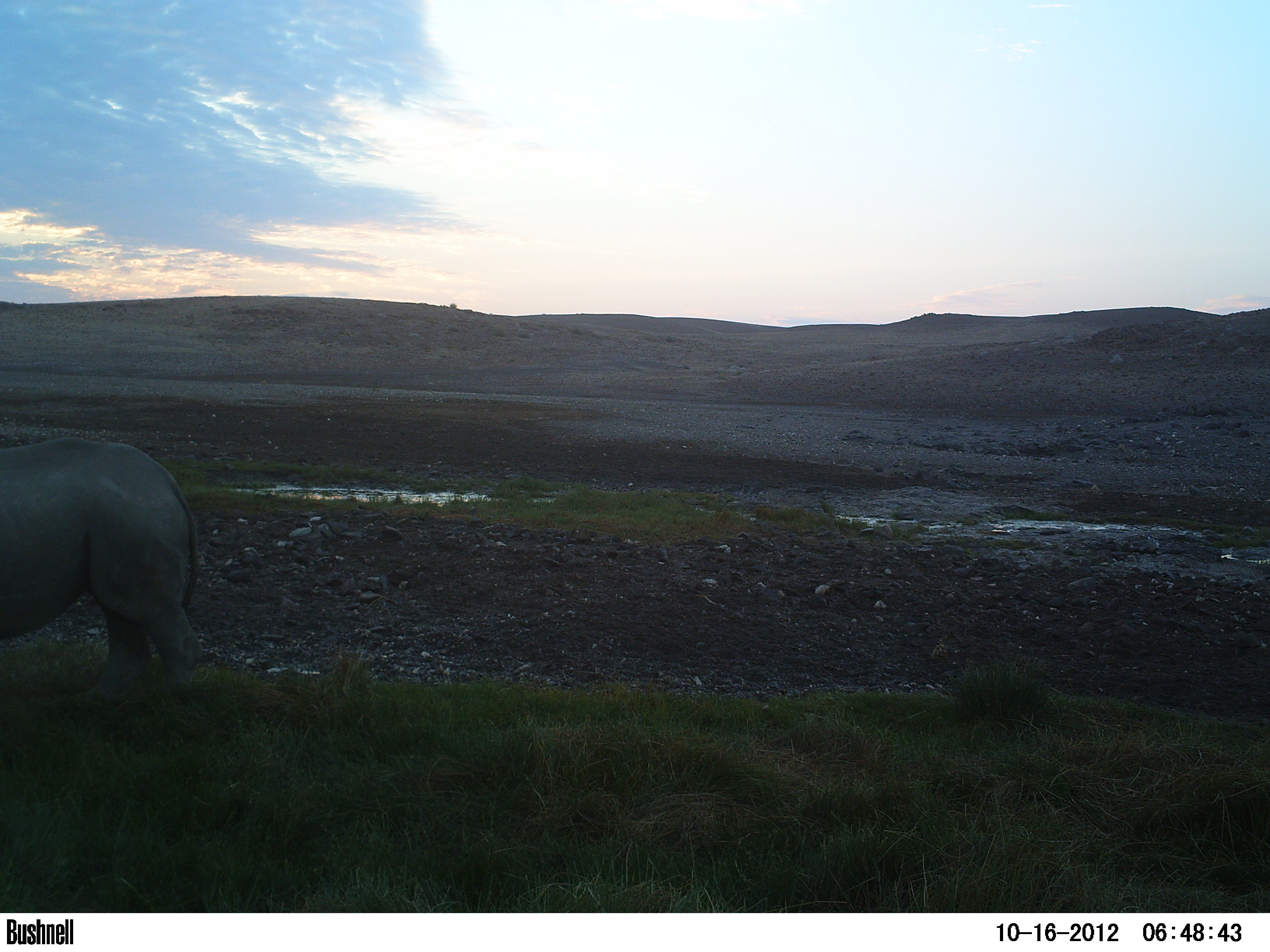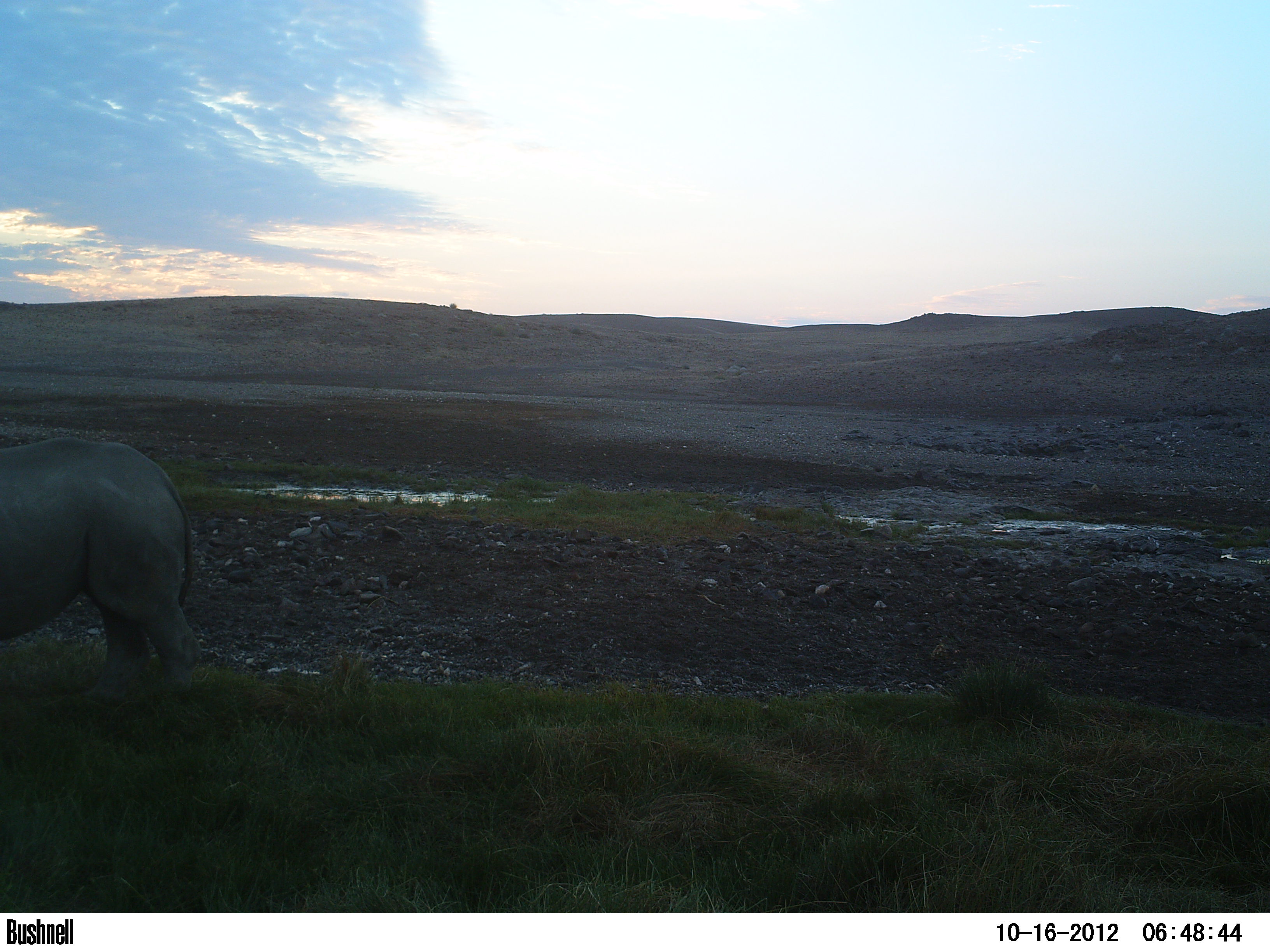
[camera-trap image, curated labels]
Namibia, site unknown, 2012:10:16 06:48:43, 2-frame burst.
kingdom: Animalia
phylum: Chordata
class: Mammalia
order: Perissodactyla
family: Rhinocerotidae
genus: Diceros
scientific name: Diceros bicornis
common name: black rhinoceros